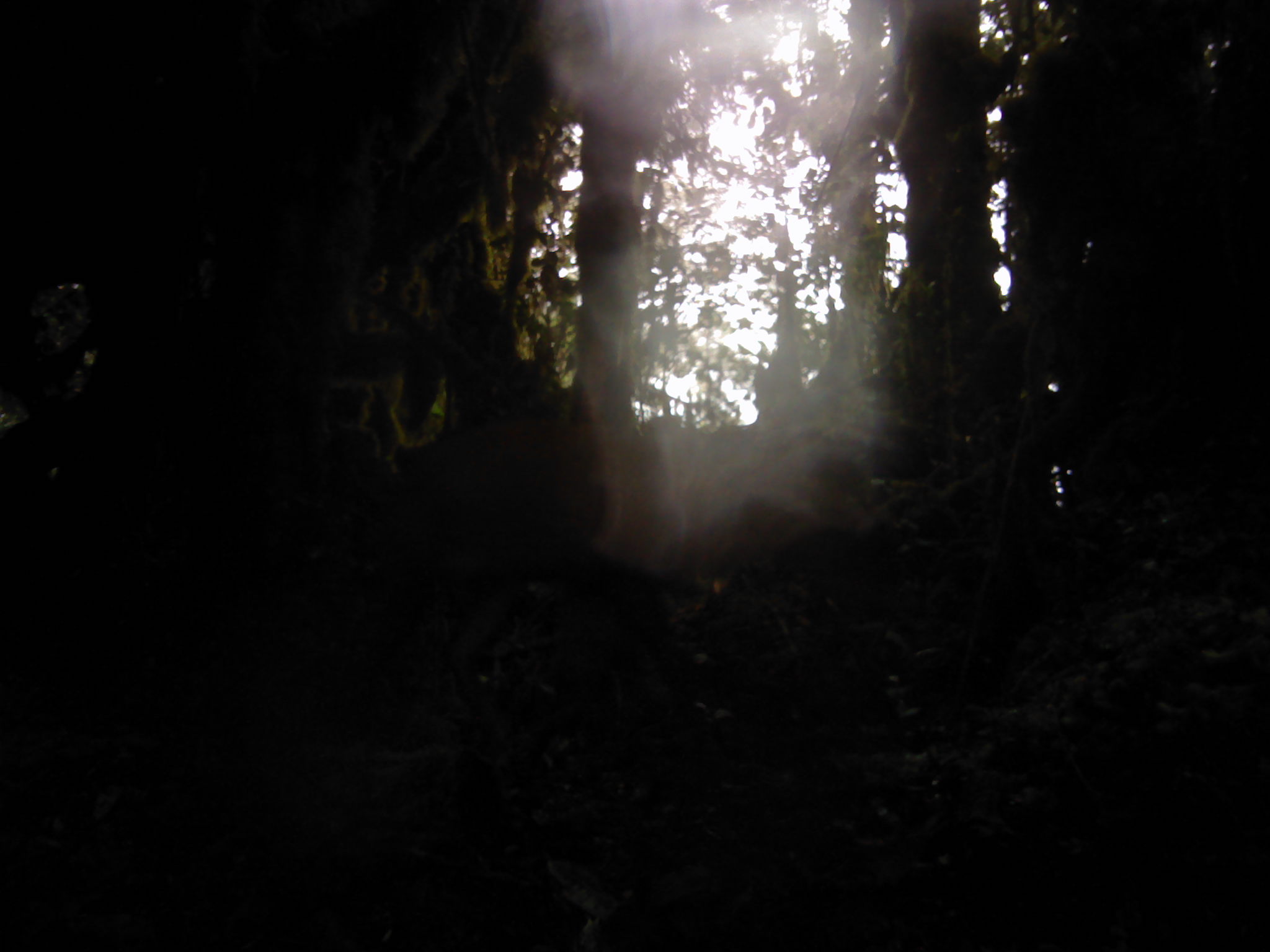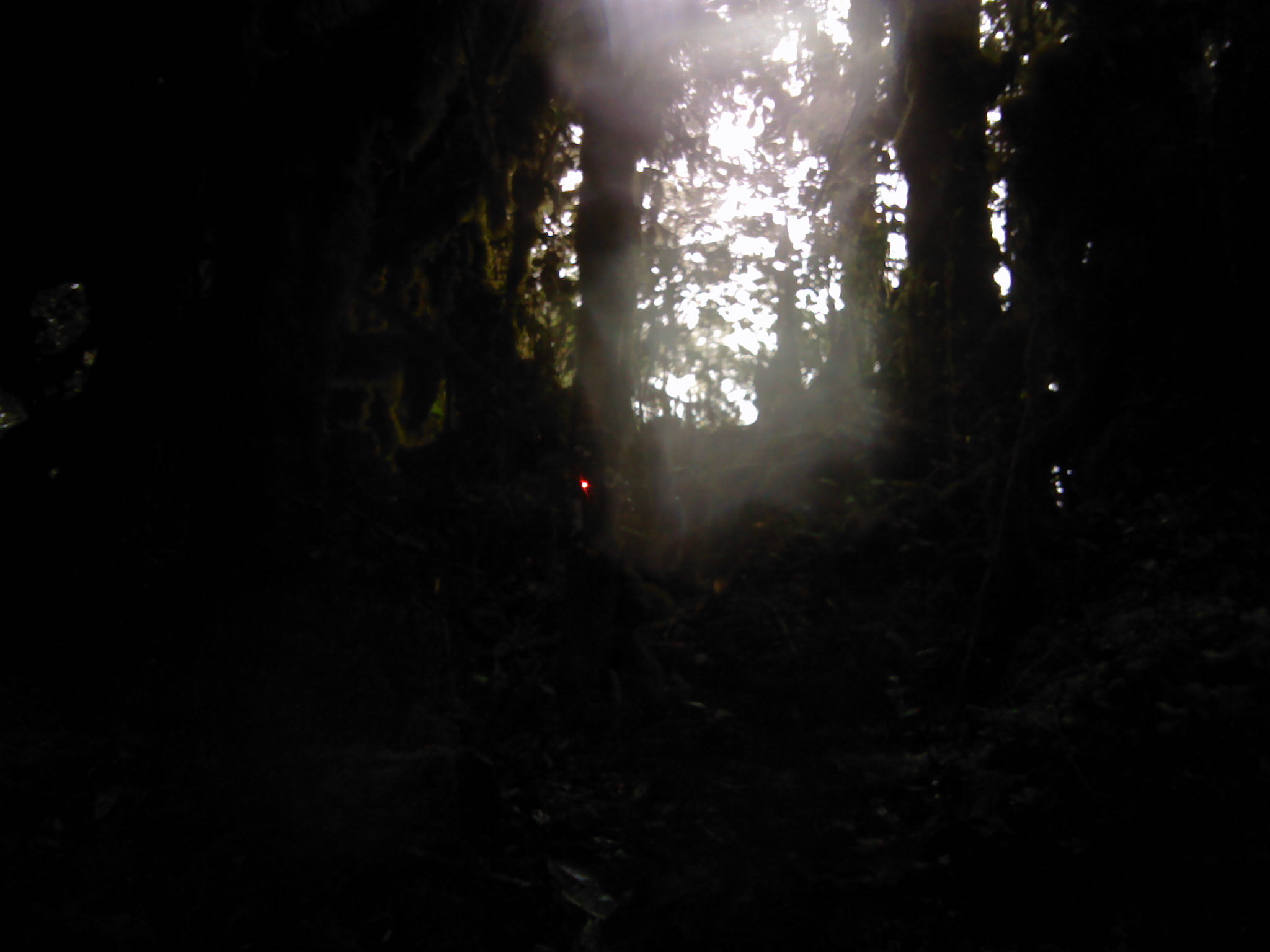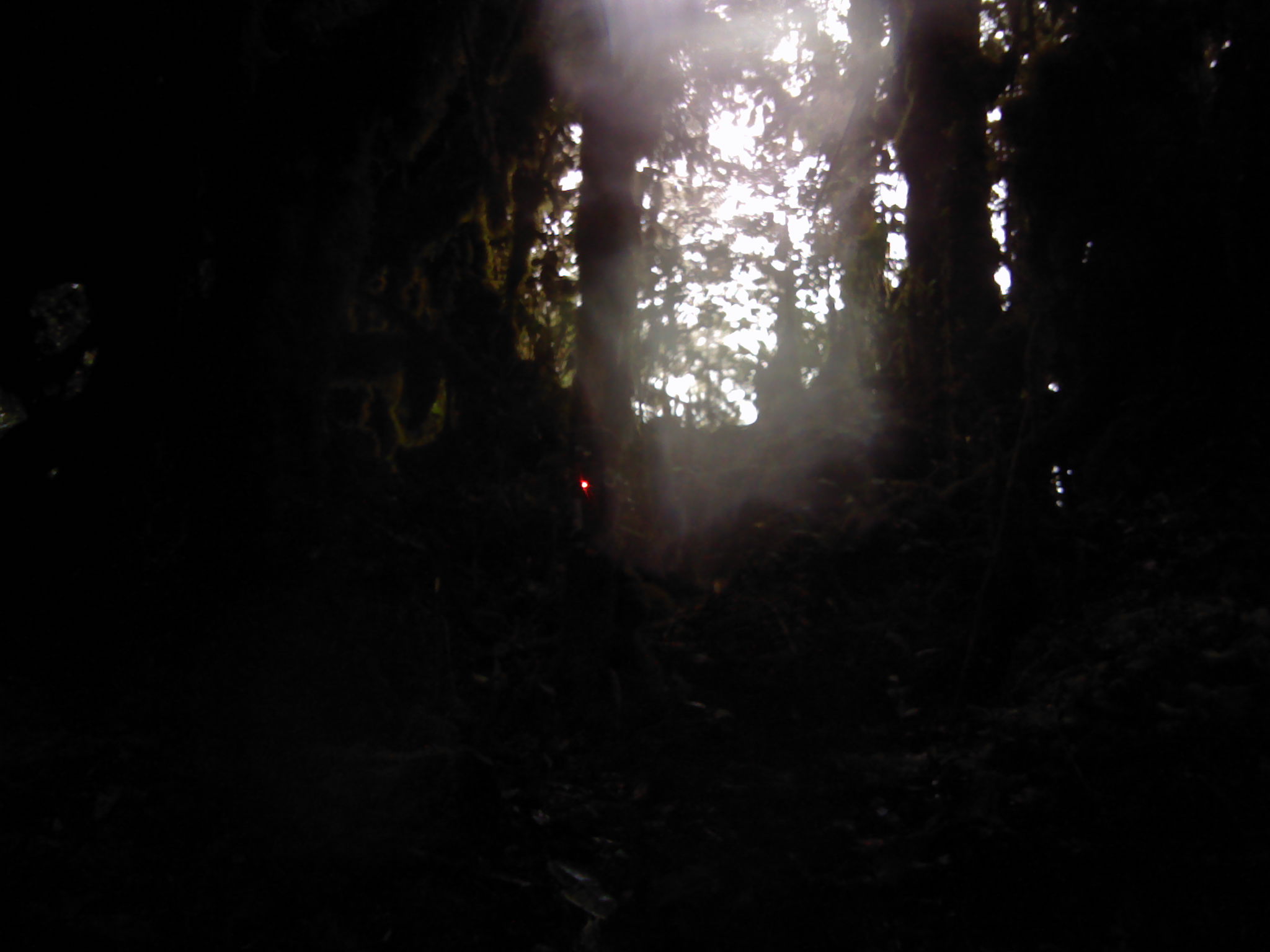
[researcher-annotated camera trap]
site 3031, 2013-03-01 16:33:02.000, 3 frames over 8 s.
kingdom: Animalia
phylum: Chordata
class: Mammalia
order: Artiodactyla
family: Cervidae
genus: Muntiacus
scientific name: Muntiacus muntjak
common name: southern red muntjac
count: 1